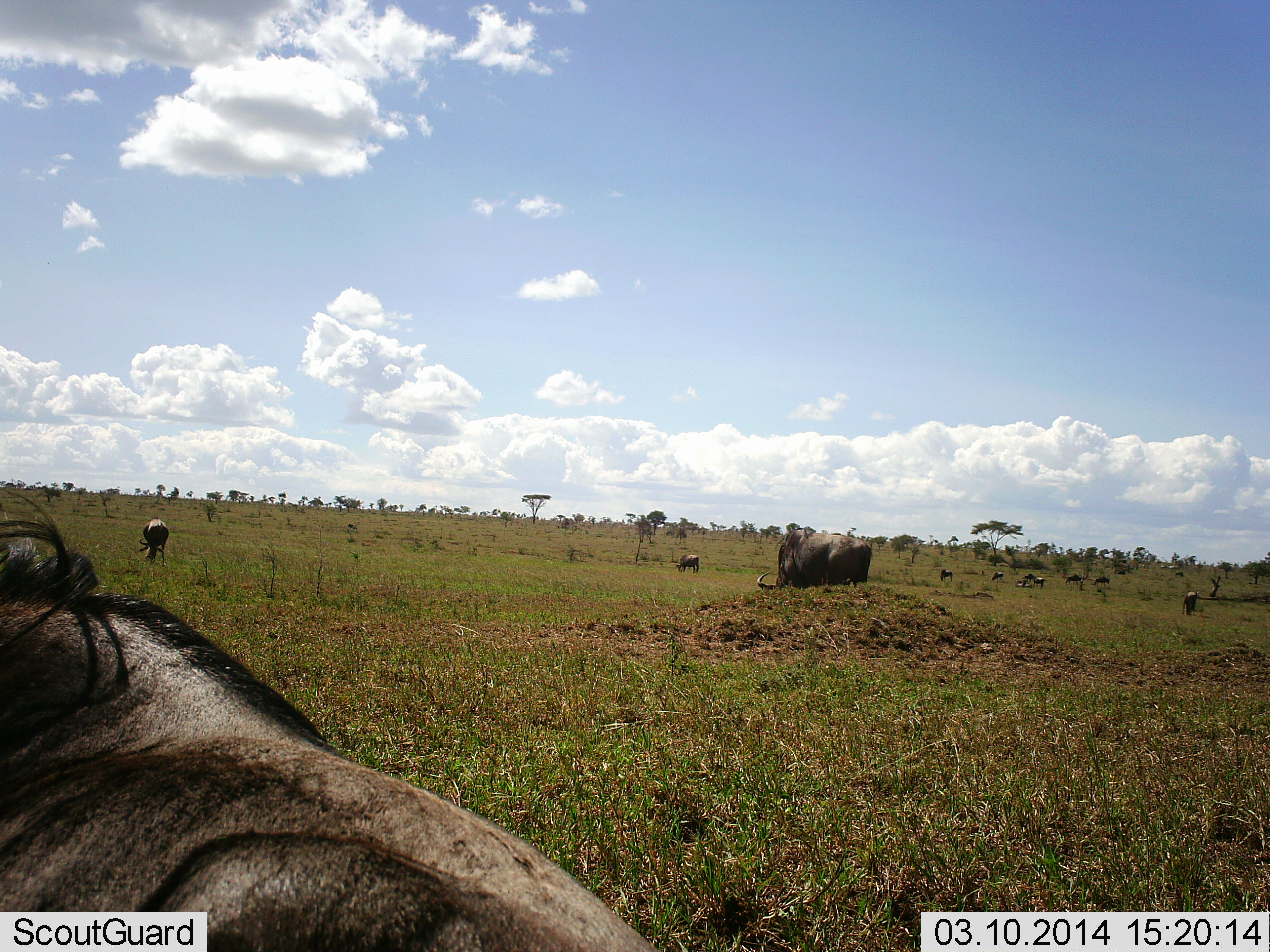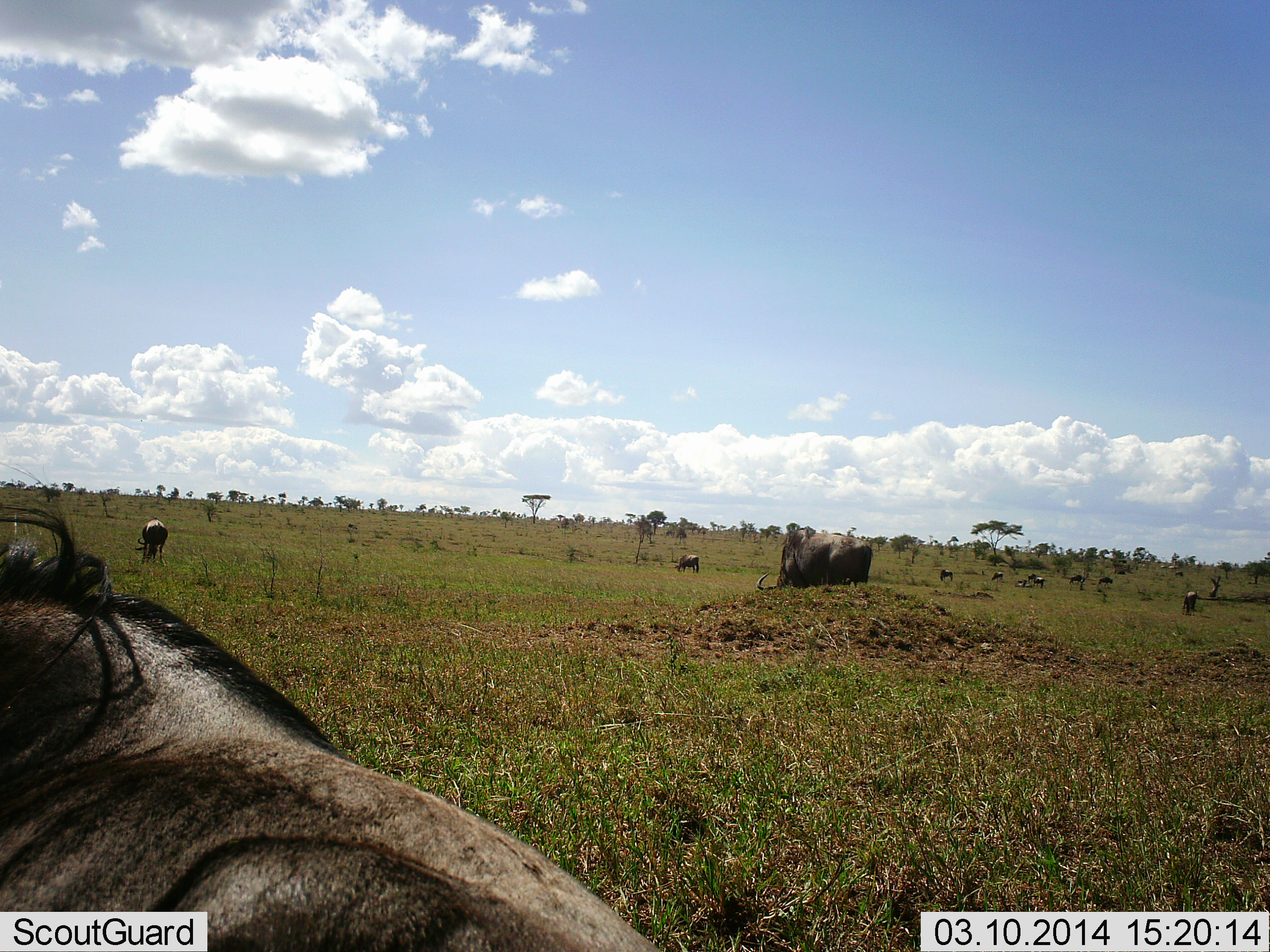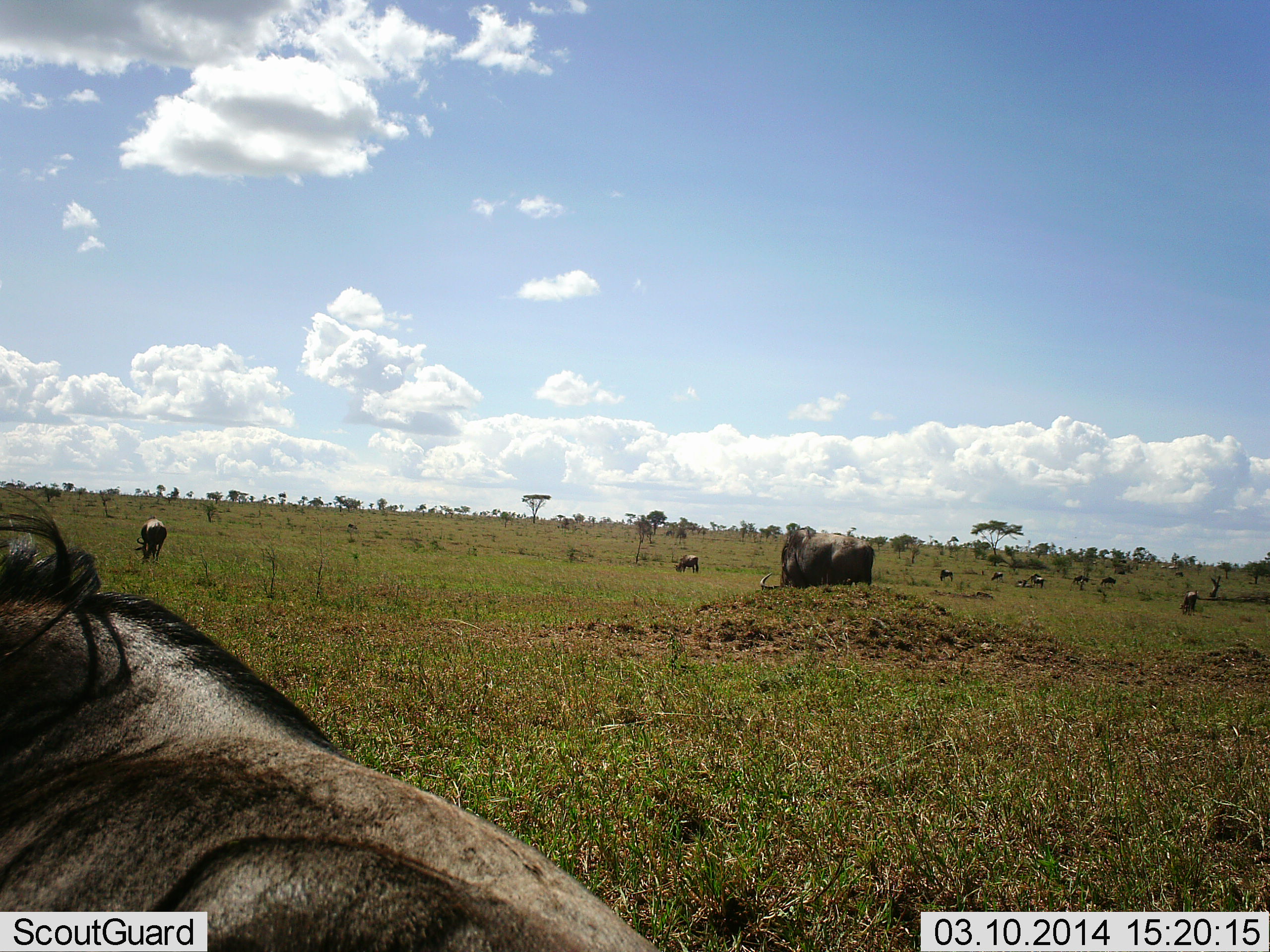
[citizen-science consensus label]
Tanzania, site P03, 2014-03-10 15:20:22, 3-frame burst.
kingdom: Animalia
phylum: Chordata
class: Mammalia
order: Artiodactyla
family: Bovidae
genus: Connochaetes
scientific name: Connochaetes taurinus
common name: blue wildebeest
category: wildebeest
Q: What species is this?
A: Wildebeest (blue wildebeest) (Connochaetes taurinus).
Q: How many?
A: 10.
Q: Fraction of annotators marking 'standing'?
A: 71%.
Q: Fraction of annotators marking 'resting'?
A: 50%.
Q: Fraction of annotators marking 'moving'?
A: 21%.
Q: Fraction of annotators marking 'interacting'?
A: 7%.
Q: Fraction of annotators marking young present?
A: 0%.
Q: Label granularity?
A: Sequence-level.